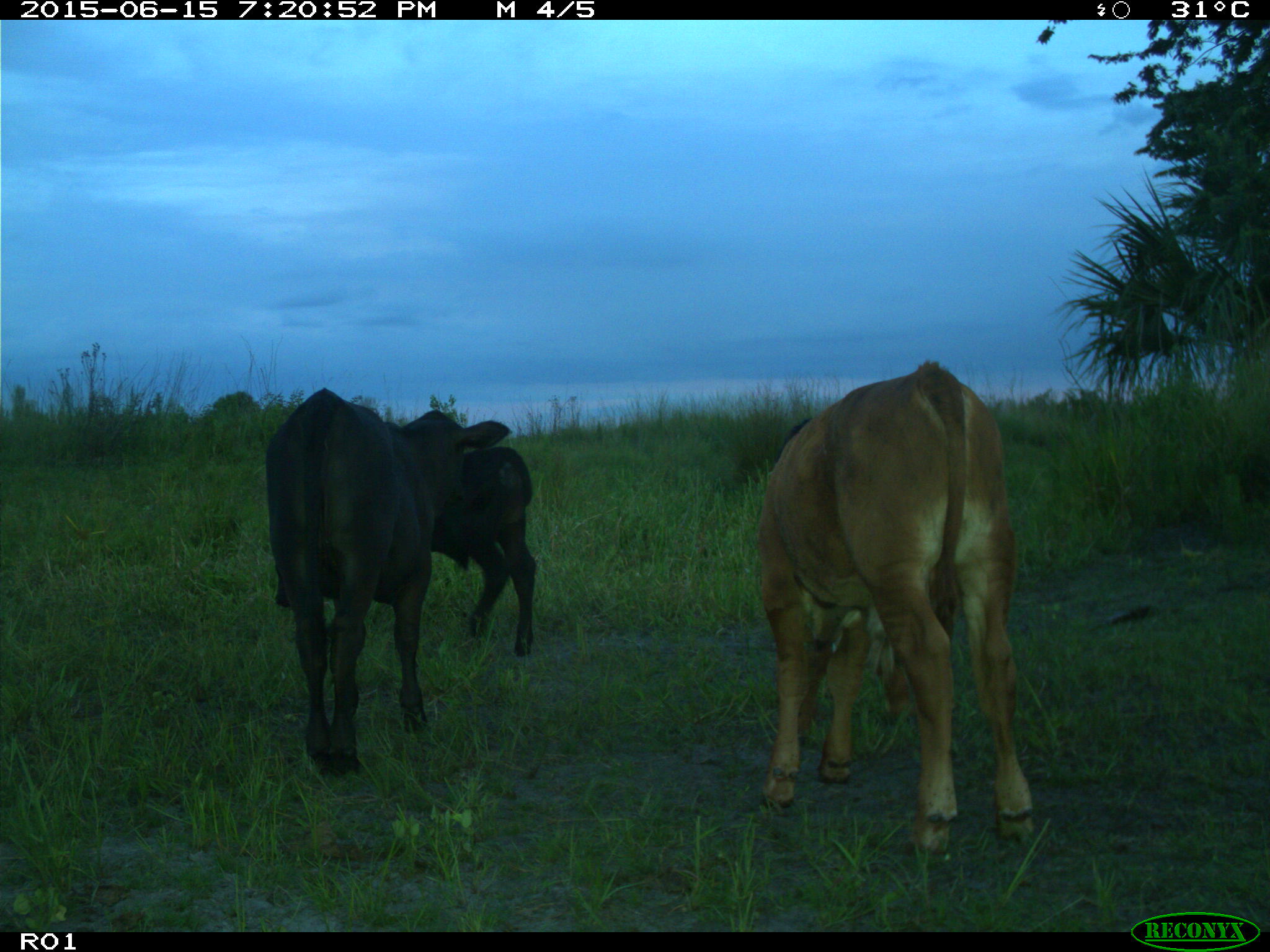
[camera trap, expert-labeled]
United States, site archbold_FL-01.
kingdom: Animalia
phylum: Chordata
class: Mammalia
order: Artiodactyla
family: Bovidae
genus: Bos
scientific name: Bos taurus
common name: domestic cow